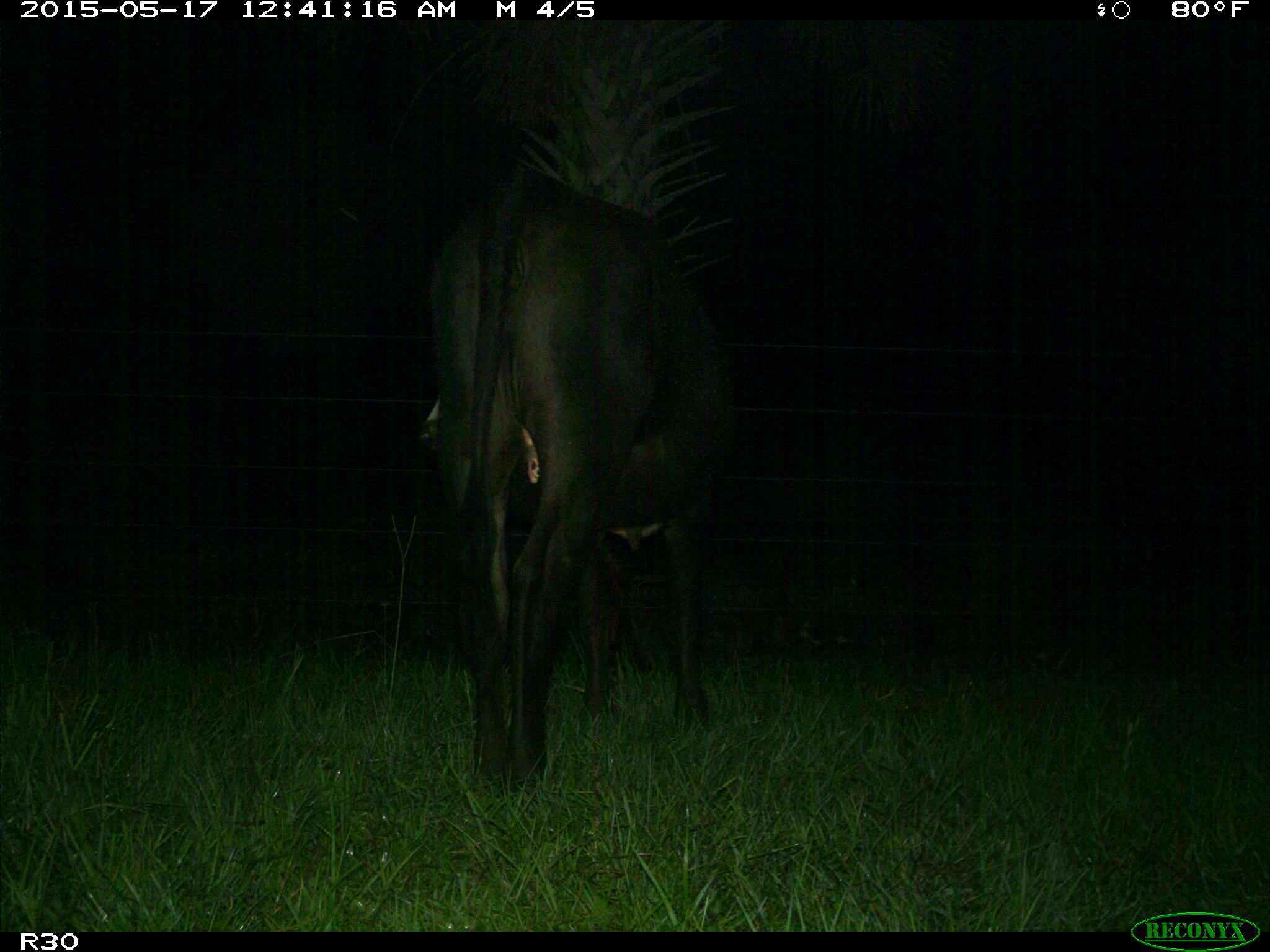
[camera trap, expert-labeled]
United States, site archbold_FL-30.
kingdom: Animalia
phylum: Chordata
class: Mammalia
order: Artiodactyla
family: Bovidae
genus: Bos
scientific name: Bos taurus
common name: domestic cow